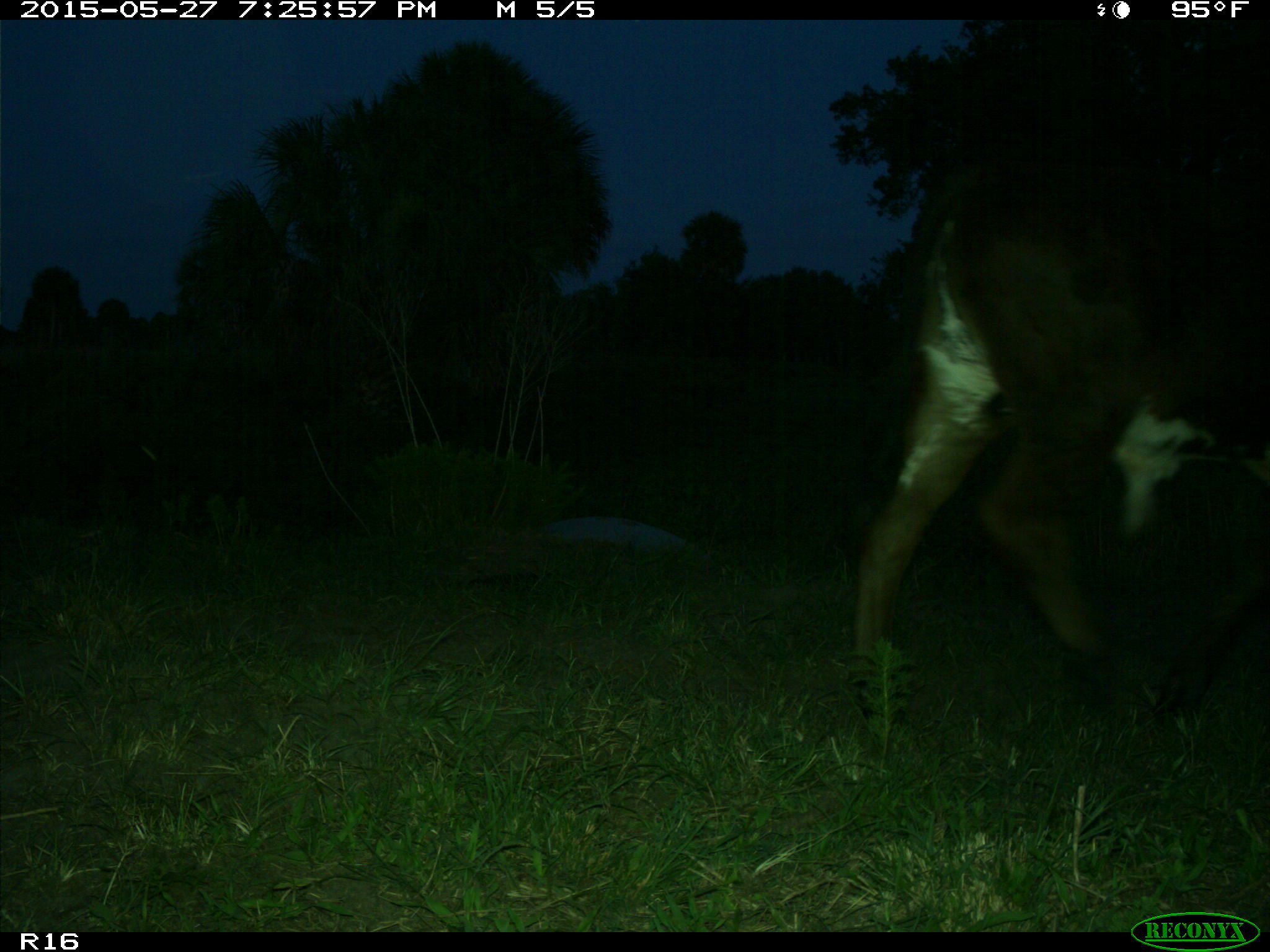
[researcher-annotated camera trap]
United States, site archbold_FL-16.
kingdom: Animalia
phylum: Chordata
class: Mammalia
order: Artiodactyla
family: Bovidae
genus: Bos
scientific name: Bos taurus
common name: domestic cow